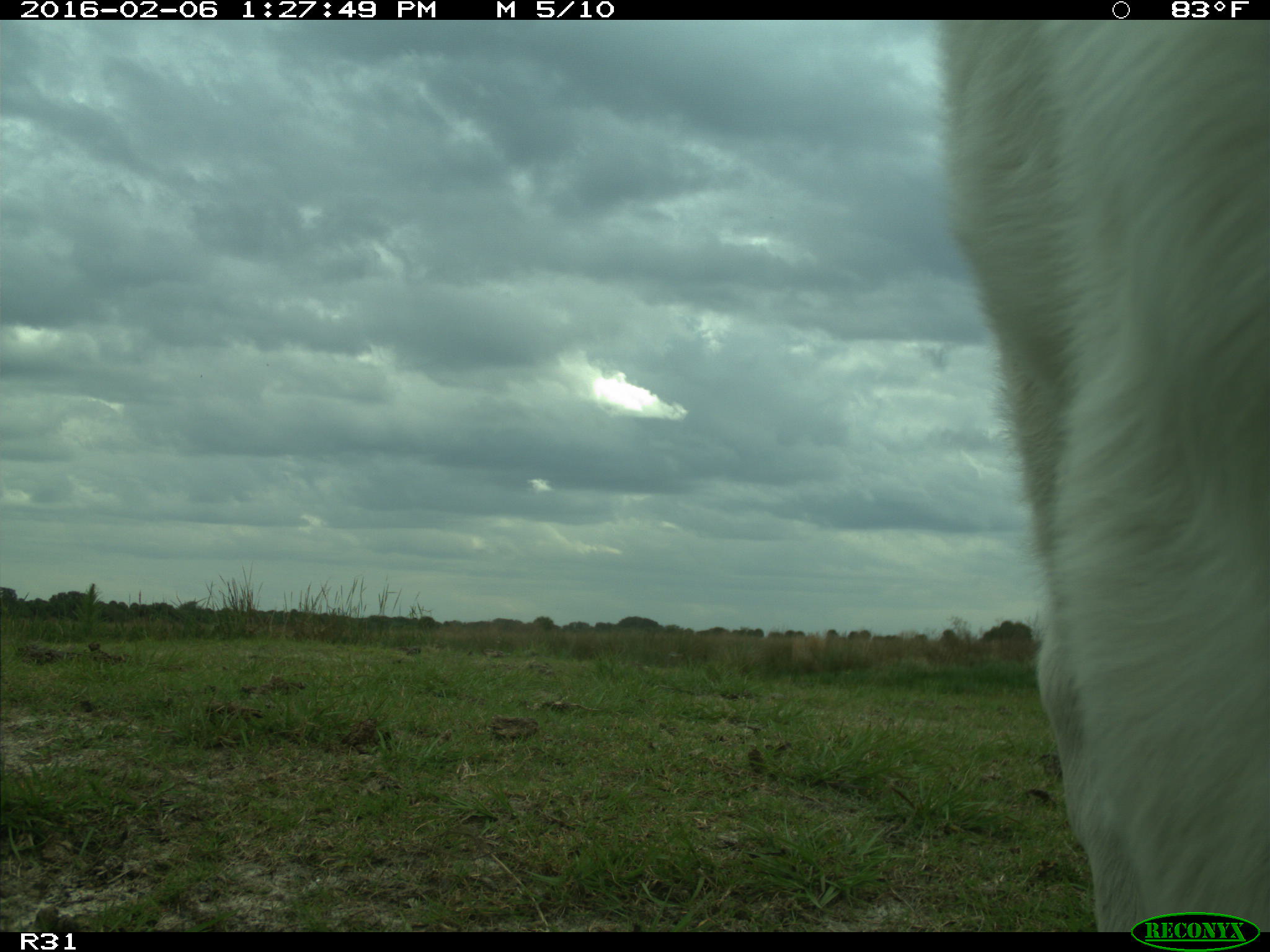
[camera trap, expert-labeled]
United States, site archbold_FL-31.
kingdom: Animalia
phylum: Chordata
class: Mammalia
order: Artiodactyla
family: Bovidae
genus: Bos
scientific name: Bos taurus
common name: domestic cow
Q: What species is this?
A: Bos taurus (domestic cow).